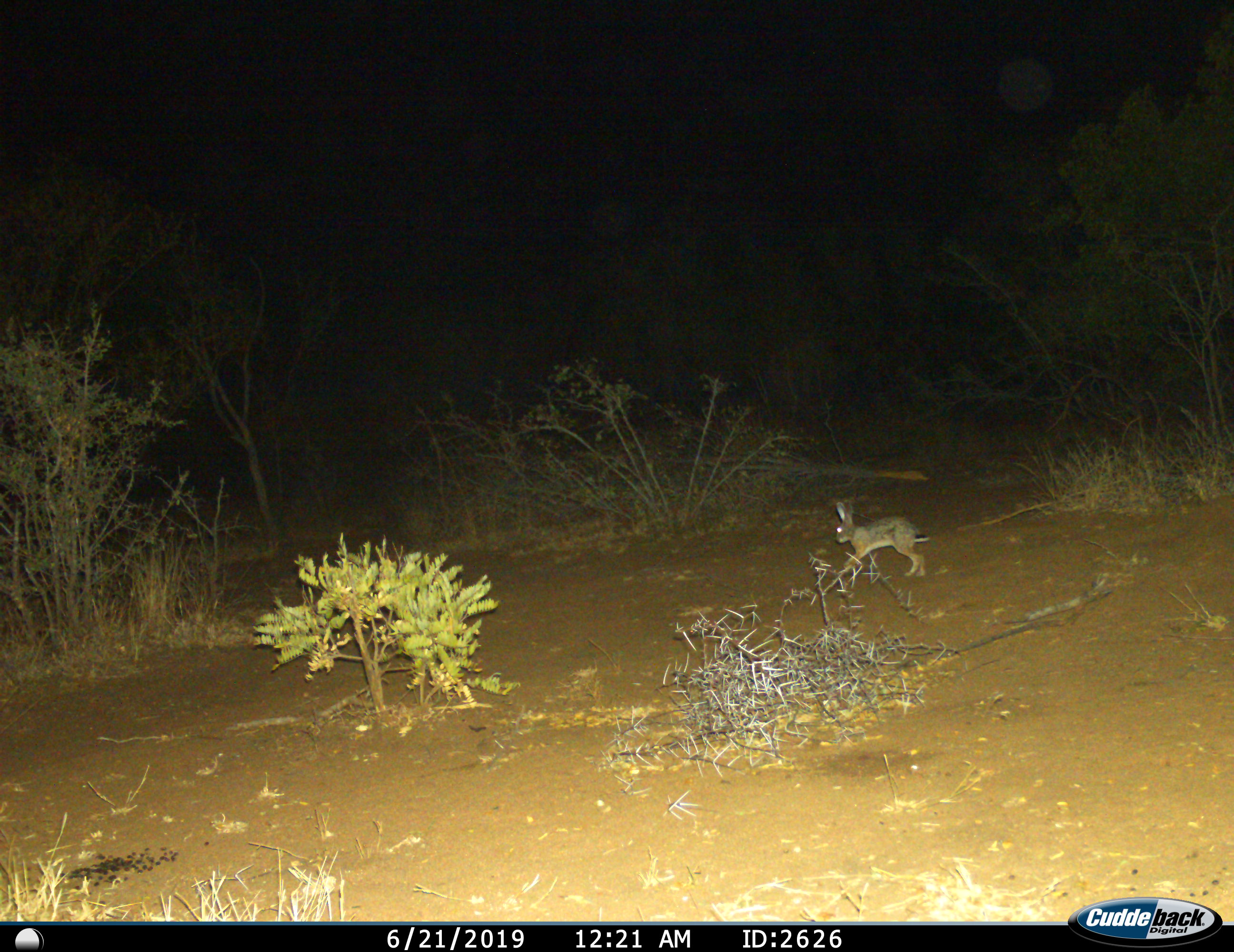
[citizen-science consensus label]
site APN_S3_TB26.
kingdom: Animalia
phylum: Chordata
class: Mammalia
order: Lagomorpha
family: Leporidae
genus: Lepus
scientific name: Lepus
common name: hare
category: hareunknown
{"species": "hareunknown (hare) (Lepus)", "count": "1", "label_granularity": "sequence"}